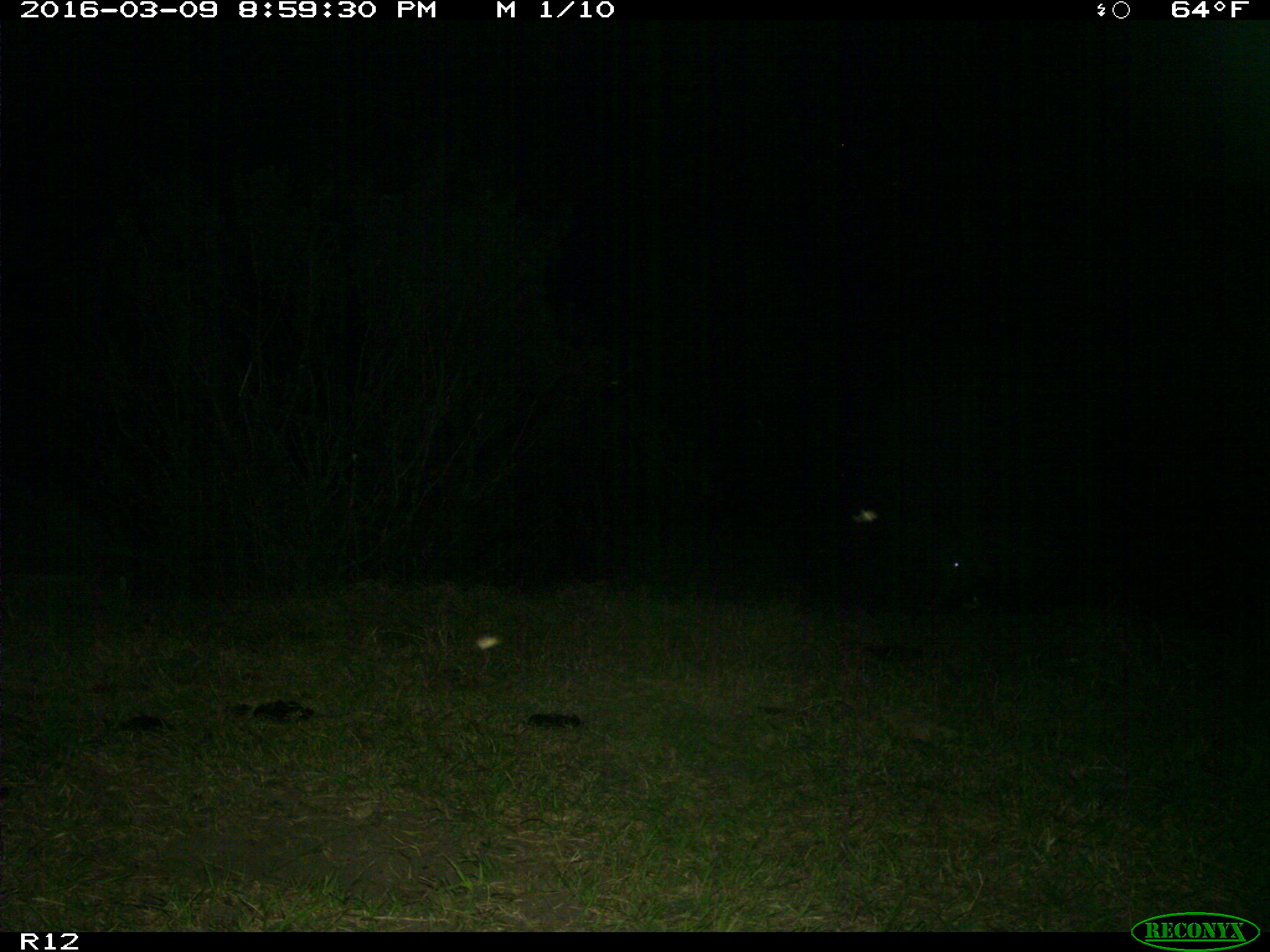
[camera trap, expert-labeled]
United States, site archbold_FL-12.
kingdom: Animalia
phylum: Chordata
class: Mammalia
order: Artiodactyla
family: Suidae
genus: Sus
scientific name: Sus scrofa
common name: wild boar